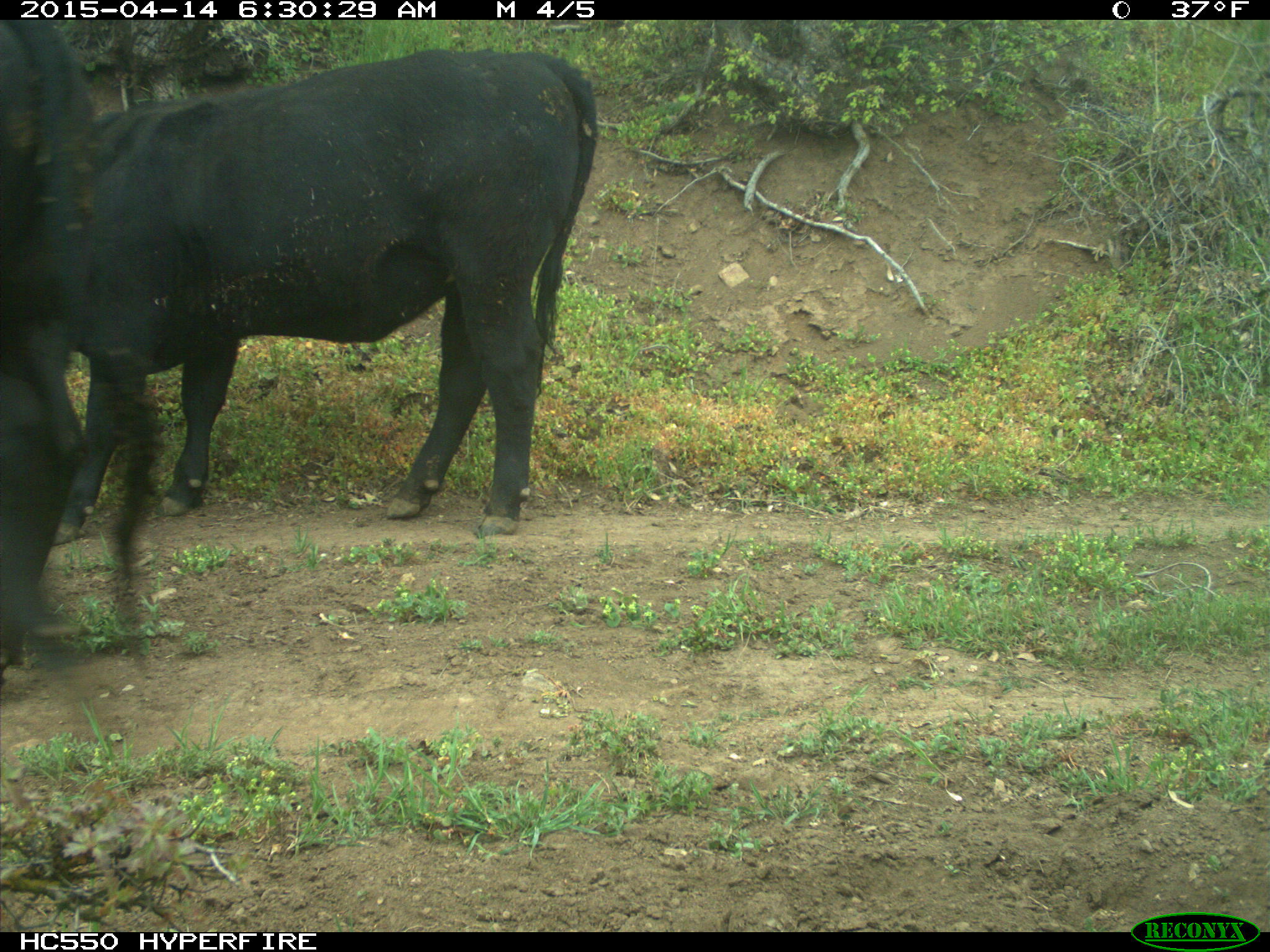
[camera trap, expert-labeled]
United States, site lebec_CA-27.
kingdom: Animalia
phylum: Chordata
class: Mammalia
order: Artiodactyla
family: Bovidae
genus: Bos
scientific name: Bos taurus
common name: domestic cow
Bos taurus (domestic cow).